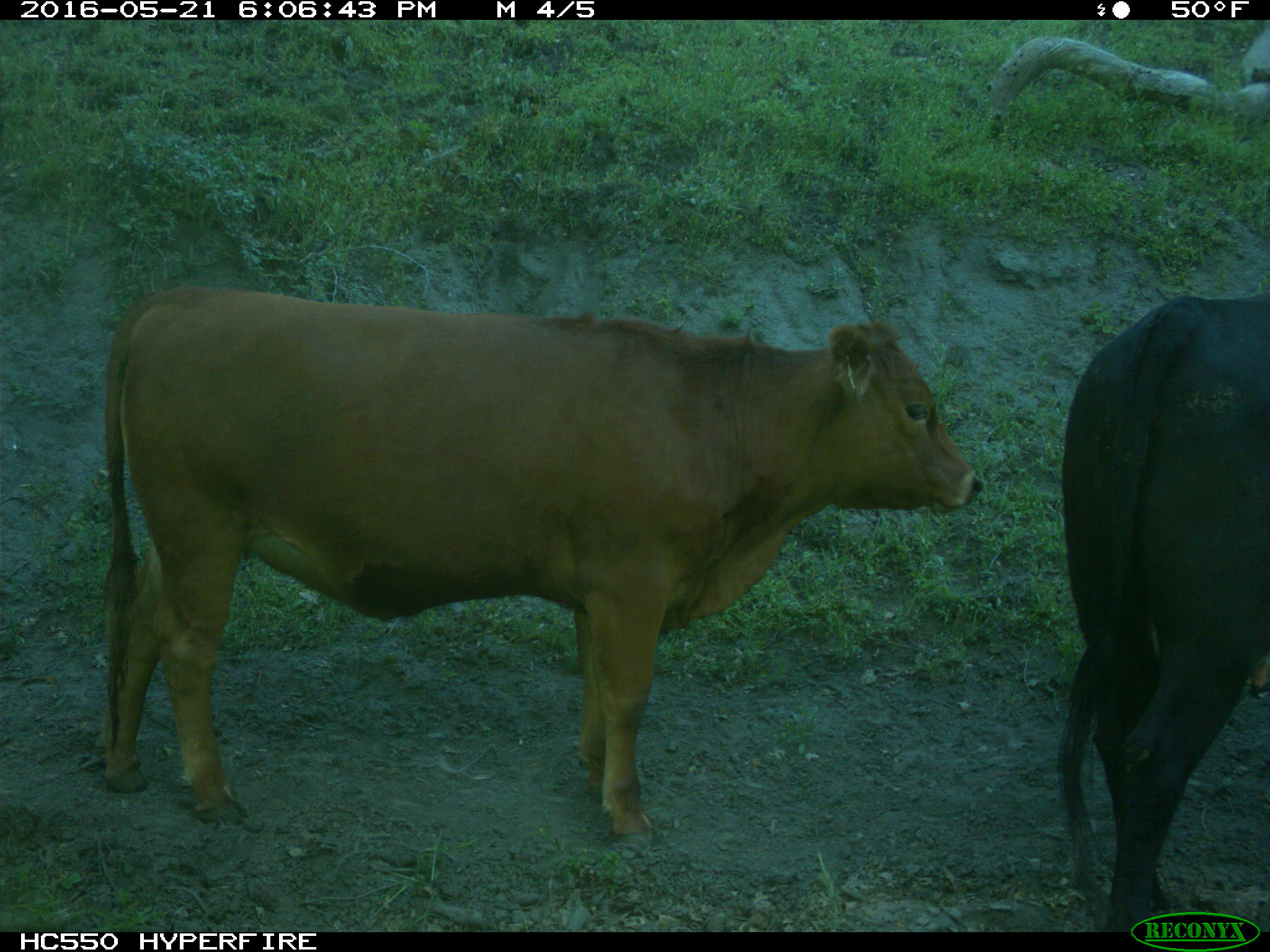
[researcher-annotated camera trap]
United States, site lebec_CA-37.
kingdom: Animalia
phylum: Chordata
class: Mammalia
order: Artiodactyla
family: Bovidae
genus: Bos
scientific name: Bos taurus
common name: domestic cow